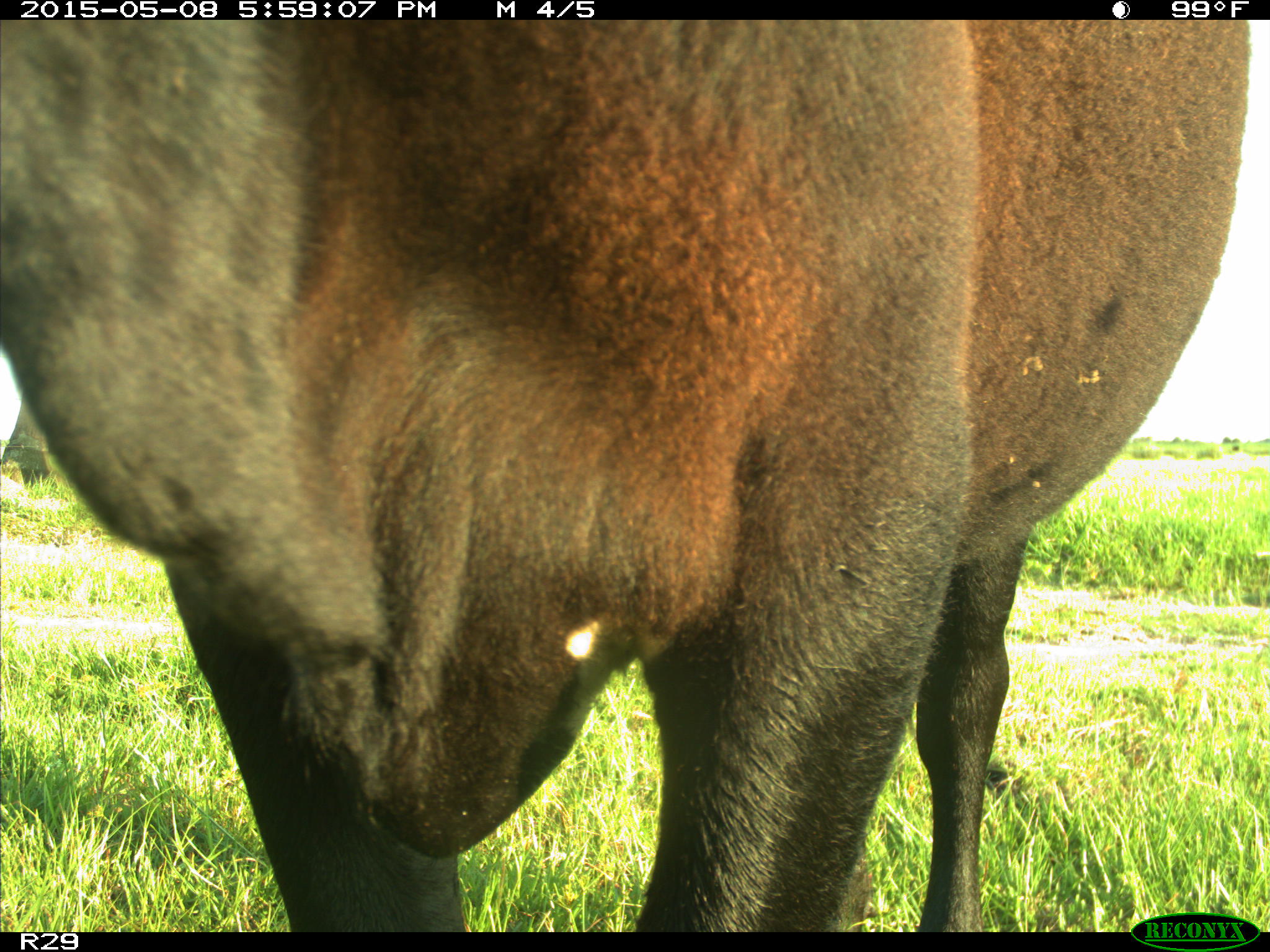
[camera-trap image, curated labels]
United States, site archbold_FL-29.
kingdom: Animalia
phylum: Chordata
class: Mammalia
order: Artiodactyla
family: Bovidae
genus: Bos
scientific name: Bos taurus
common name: domestic cow